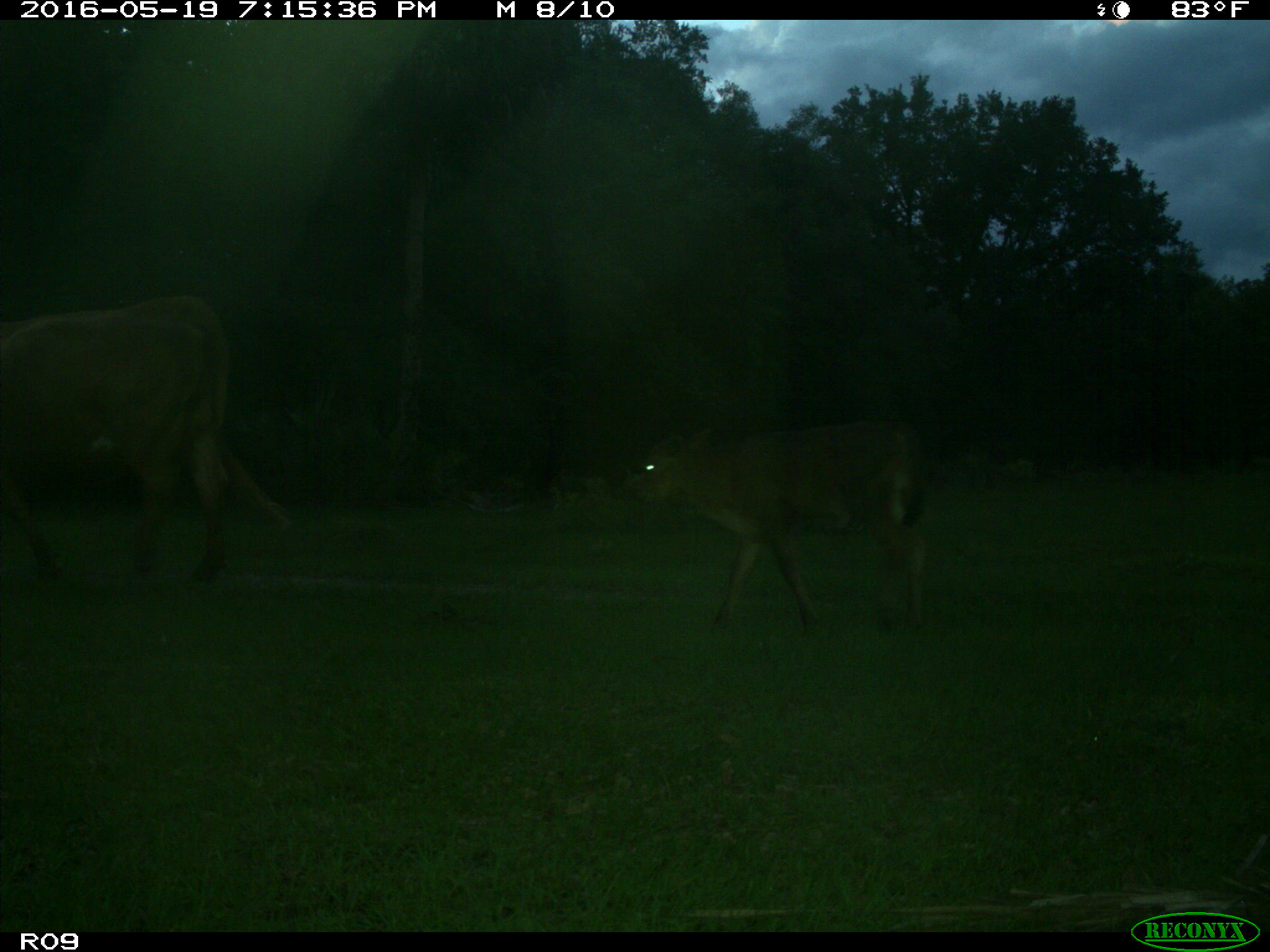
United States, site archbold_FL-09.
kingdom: Animalia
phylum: Chordata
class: Mammalia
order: Artiodactyla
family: Bovidae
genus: Bos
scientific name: Bos taurus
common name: domestic cow